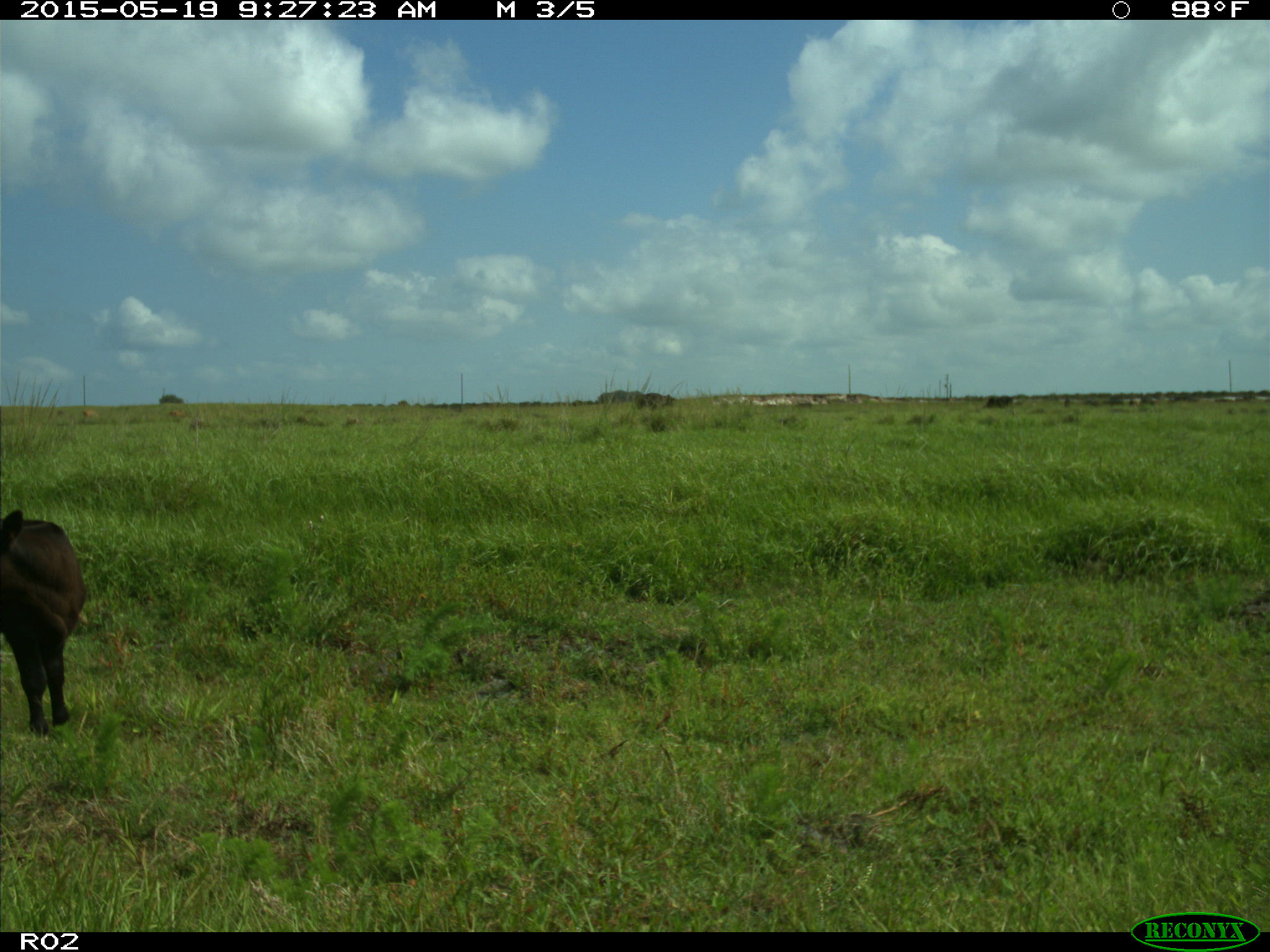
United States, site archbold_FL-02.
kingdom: Animalia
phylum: Chordata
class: Mammalia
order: Artiodactyla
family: Bovidae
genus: Bos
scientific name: Bos taurus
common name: domestic cow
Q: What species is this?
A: Bos taurus (domestic cow).